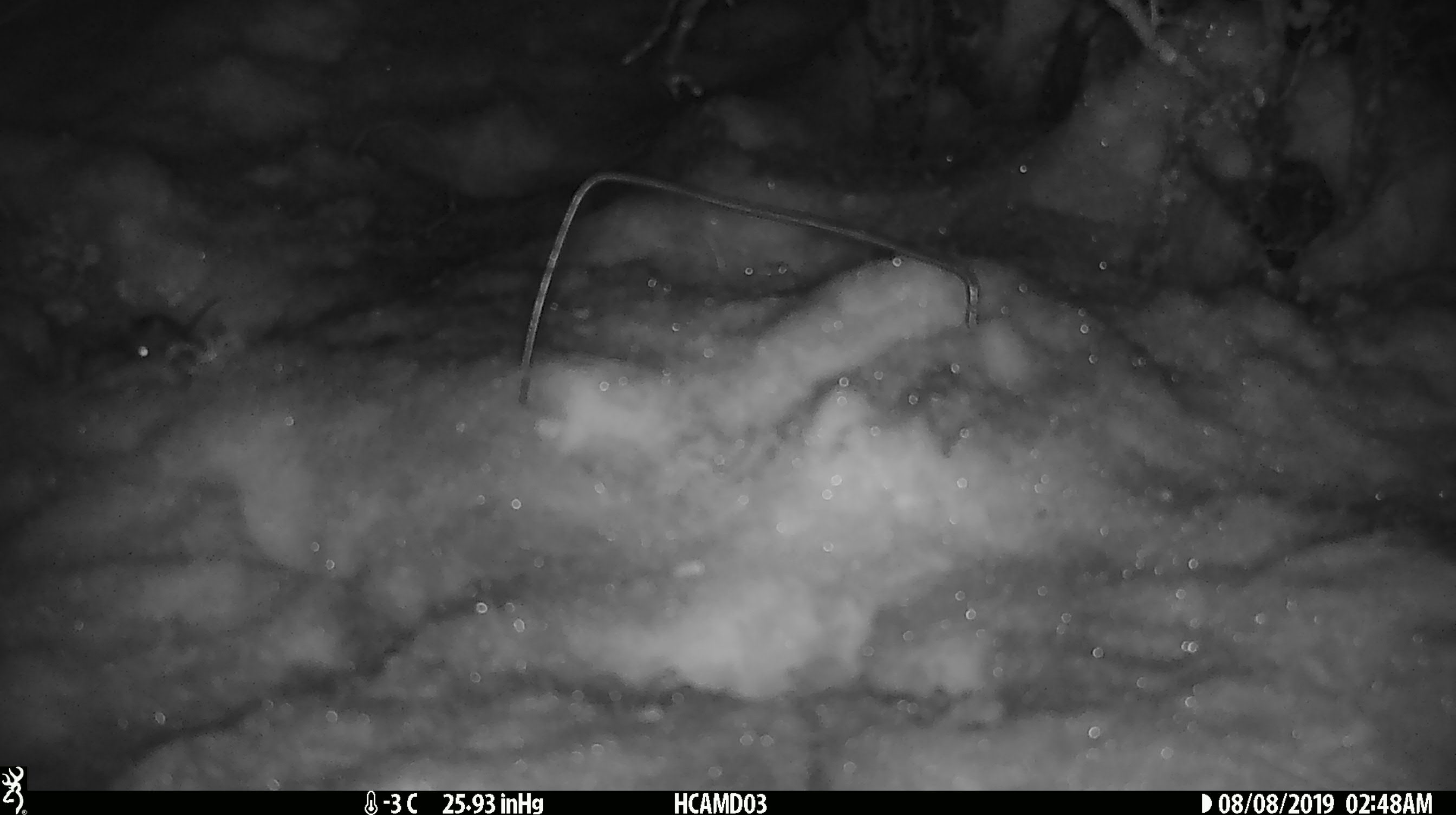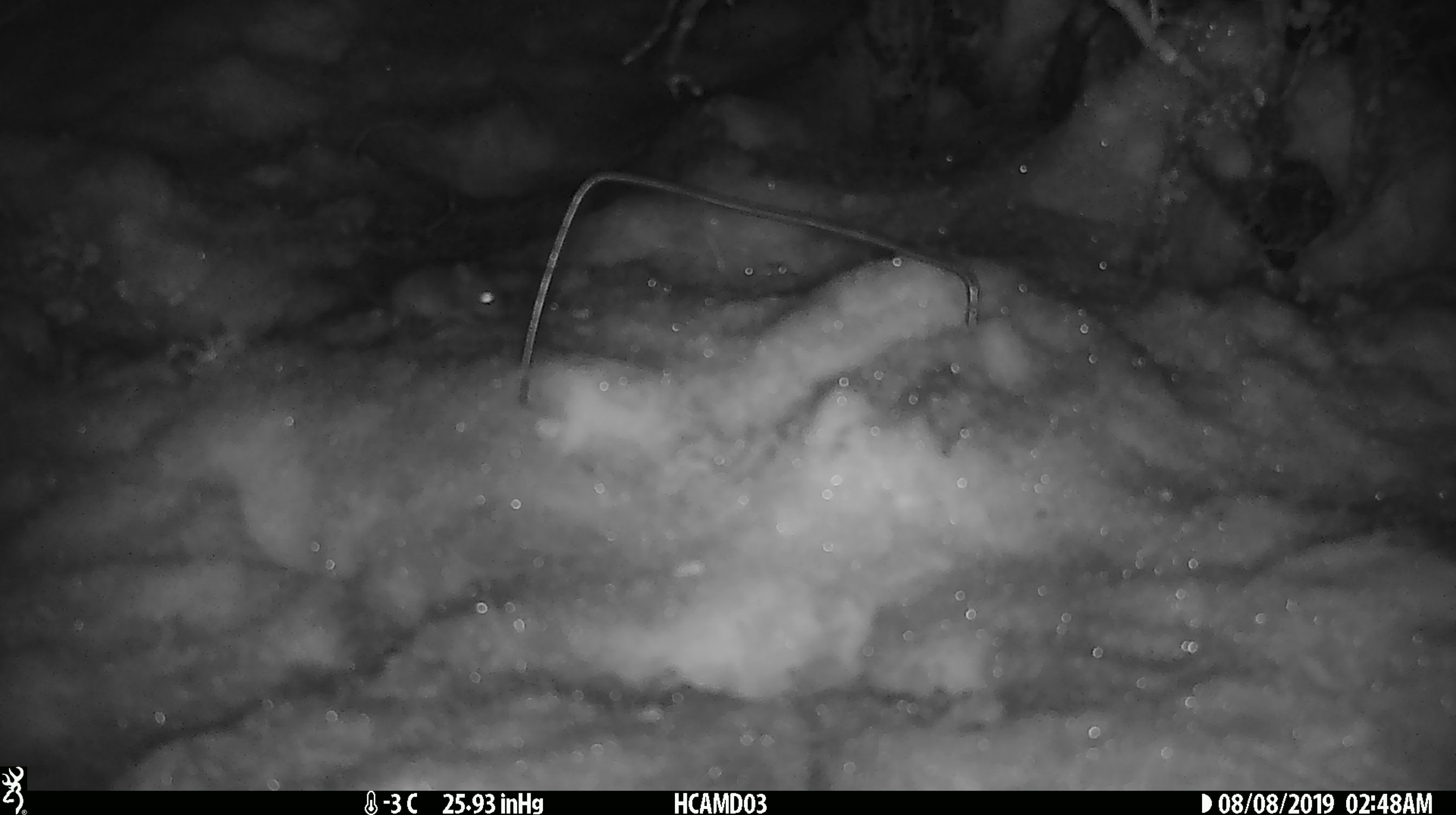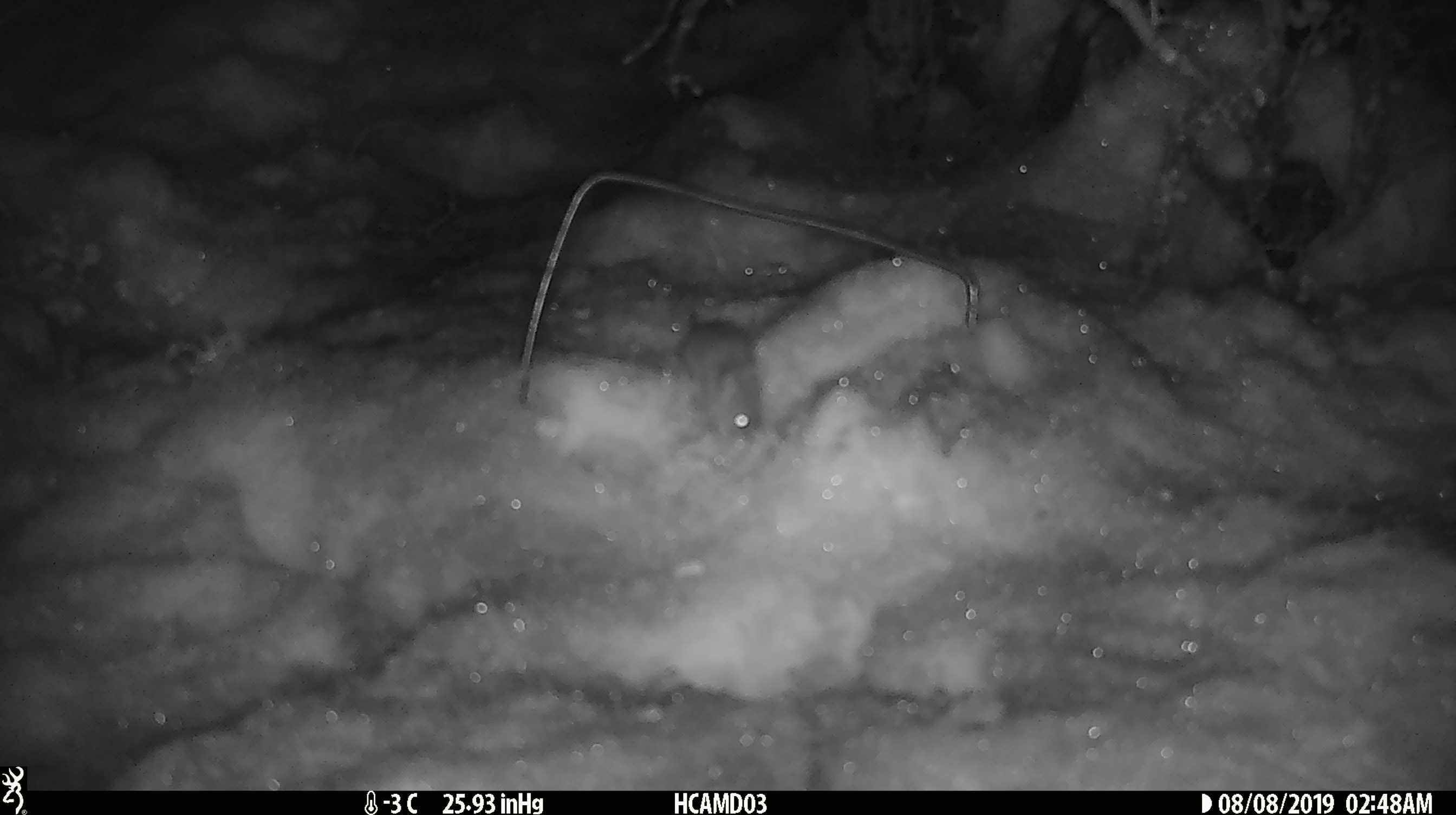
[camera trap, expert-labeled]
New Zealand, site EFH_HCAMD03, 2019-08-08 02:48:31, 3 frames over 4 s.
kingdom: Animalia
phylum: Chordata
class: Mammalia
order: Rodentia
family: Muridae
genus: Mus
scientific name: Mus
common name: mouse